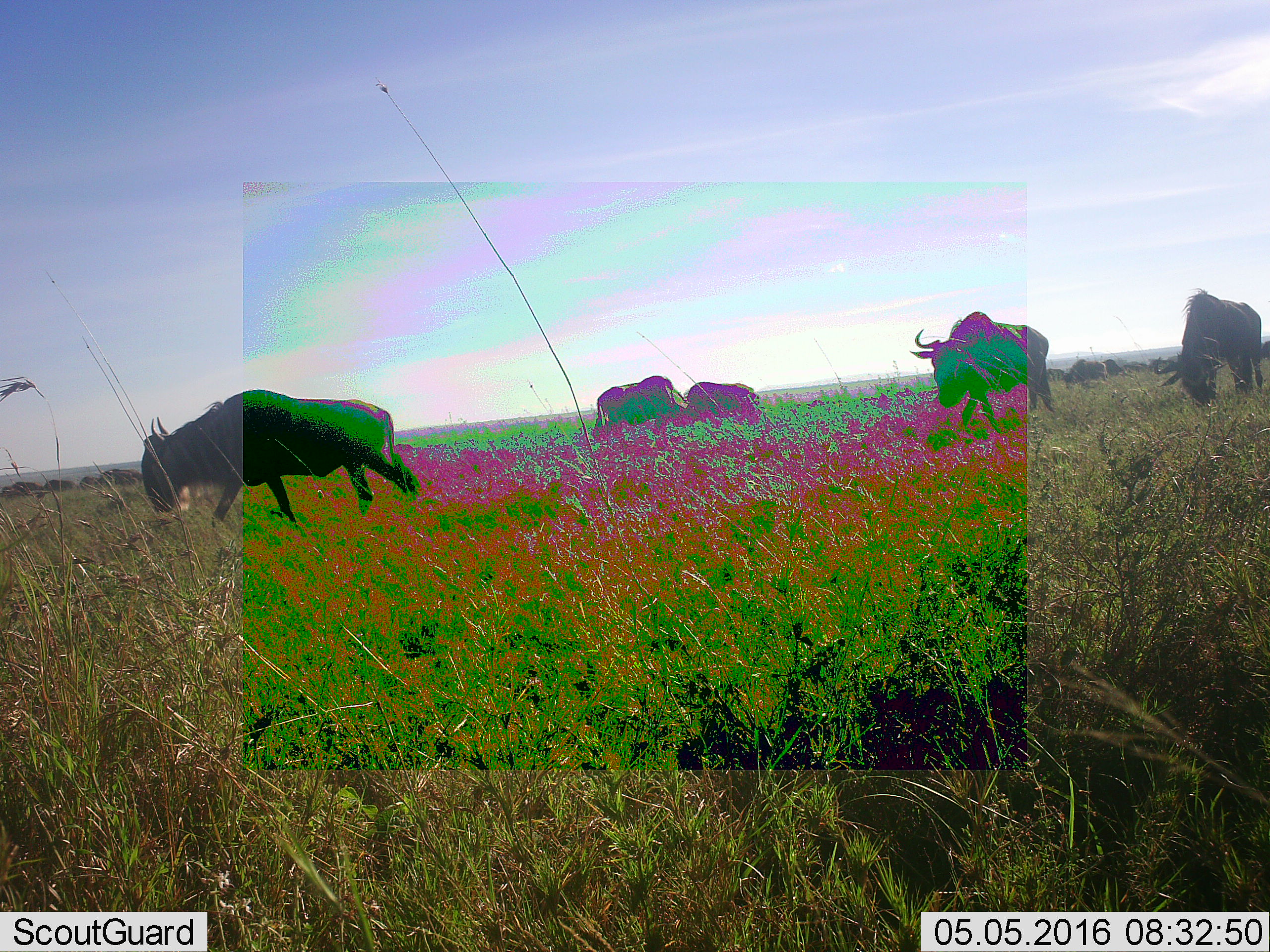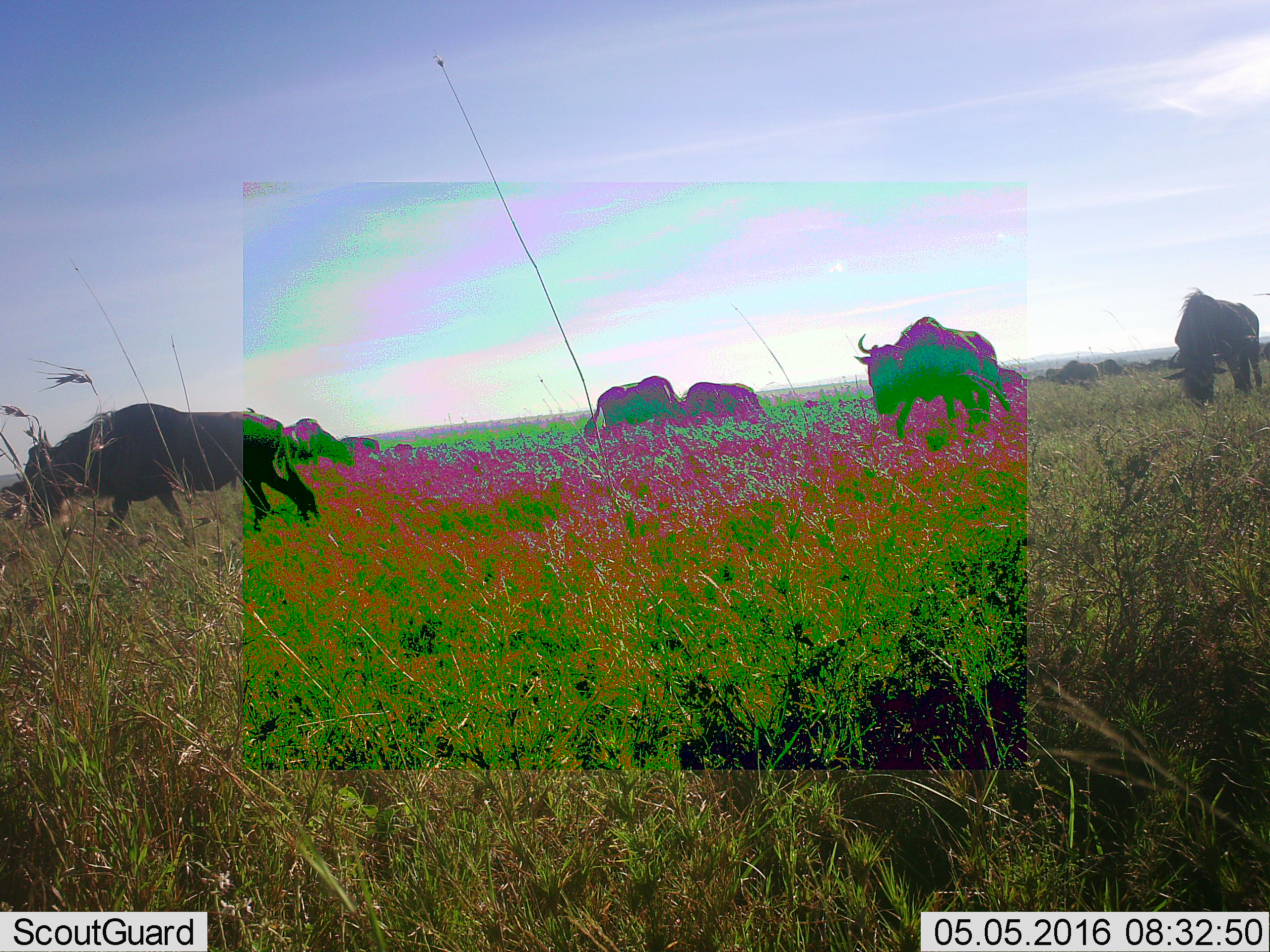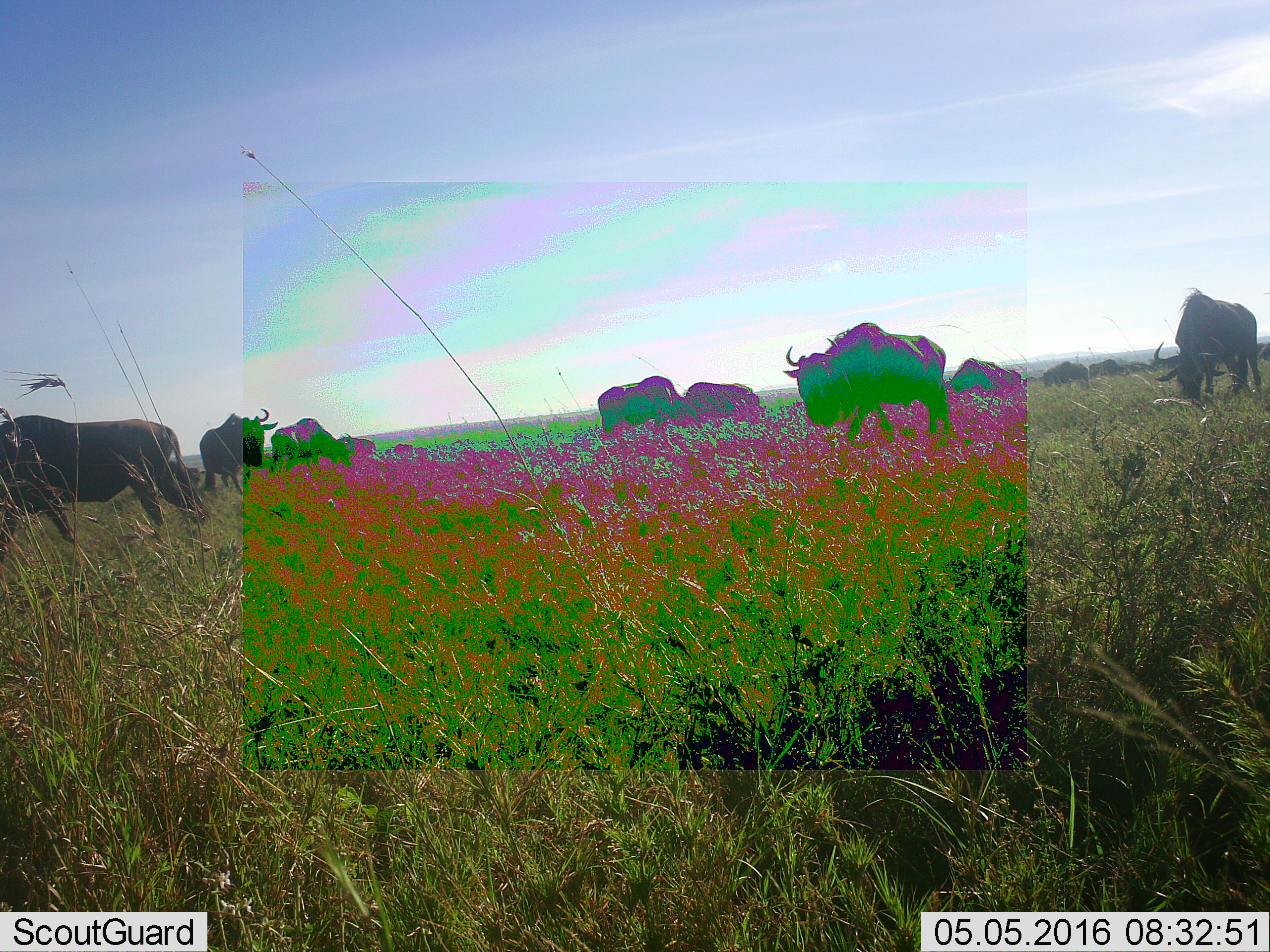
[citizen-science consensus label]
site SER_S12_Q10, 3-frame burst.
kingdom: Animalia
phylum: Chordata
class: Mammalia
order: Artiodactyla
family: Bovidae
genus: Connochaetes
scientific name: Connochaetes taurinus taurinus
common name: blue wildebeest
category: wildebeestblue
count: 11-50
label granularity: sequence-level